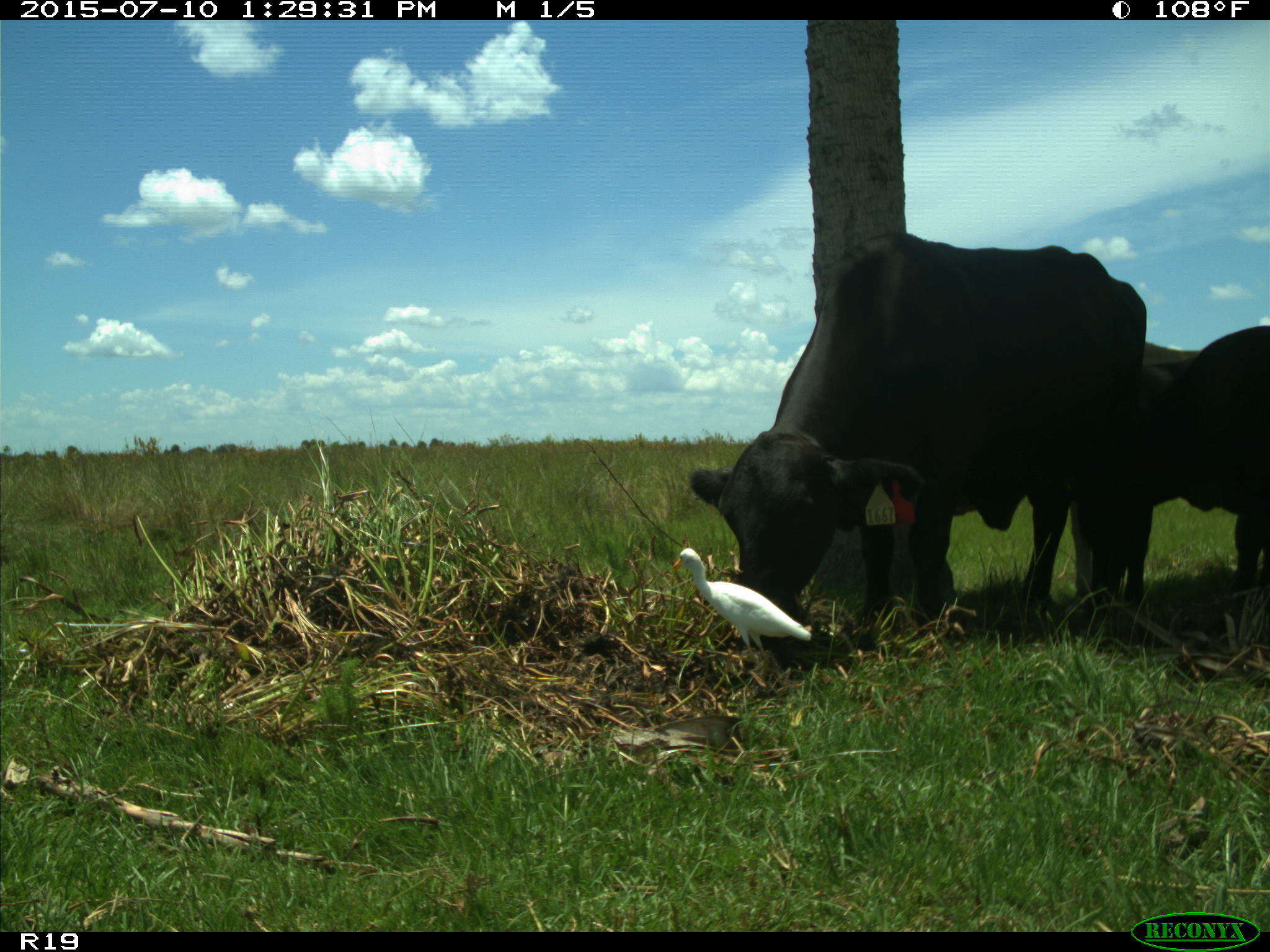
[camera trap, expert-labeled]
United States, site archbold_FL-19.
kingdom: Animalia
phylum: Chordata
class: Mammalia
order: Artiodactyla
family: Bovidae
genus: Bos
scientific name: Bos taurus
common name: domestic cow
Bos taurus (domestic cow).